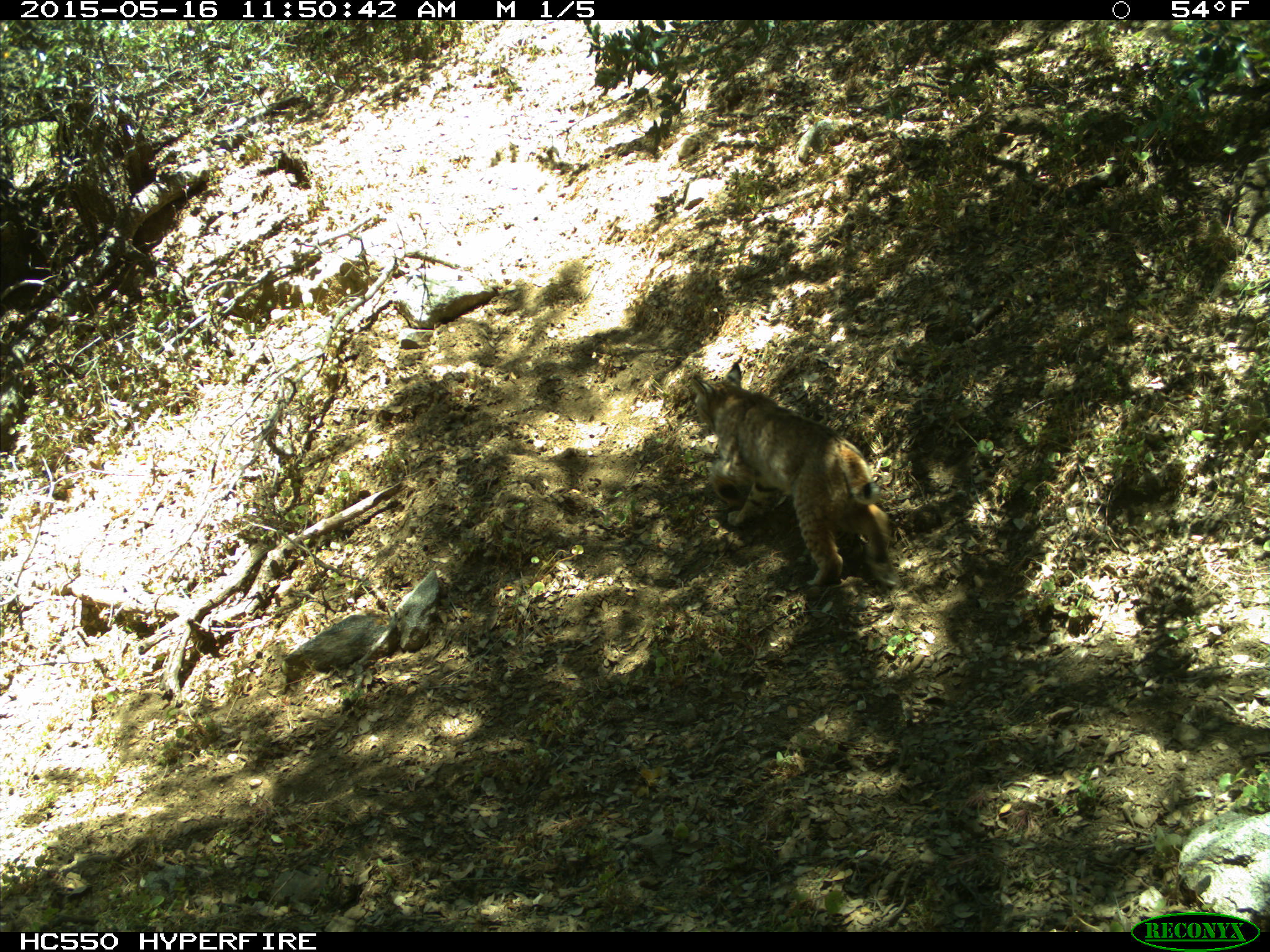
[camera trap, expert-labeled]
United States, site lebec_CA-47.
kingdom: Animalia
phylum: Chordata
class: Mammalia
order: Carnivora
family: Felidae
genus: Lynx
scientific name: Lynx rufus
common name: bobcat